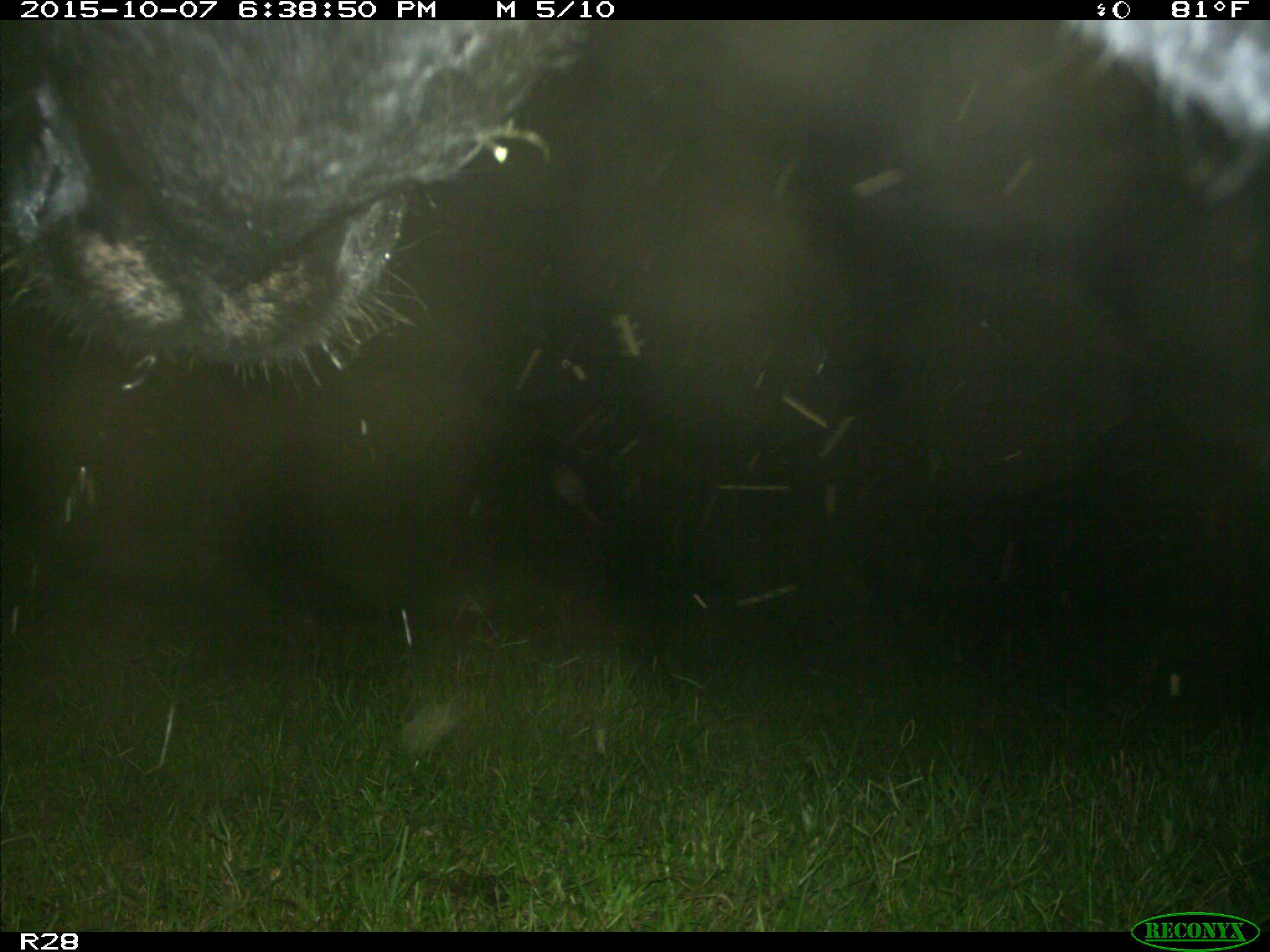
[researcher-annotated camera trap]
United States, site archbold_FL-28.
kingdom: Animalia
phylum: Chordata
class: Mammalia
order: Artiodactyla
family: Bovidae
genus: Bos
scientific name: Bos taurus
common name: domestic cow